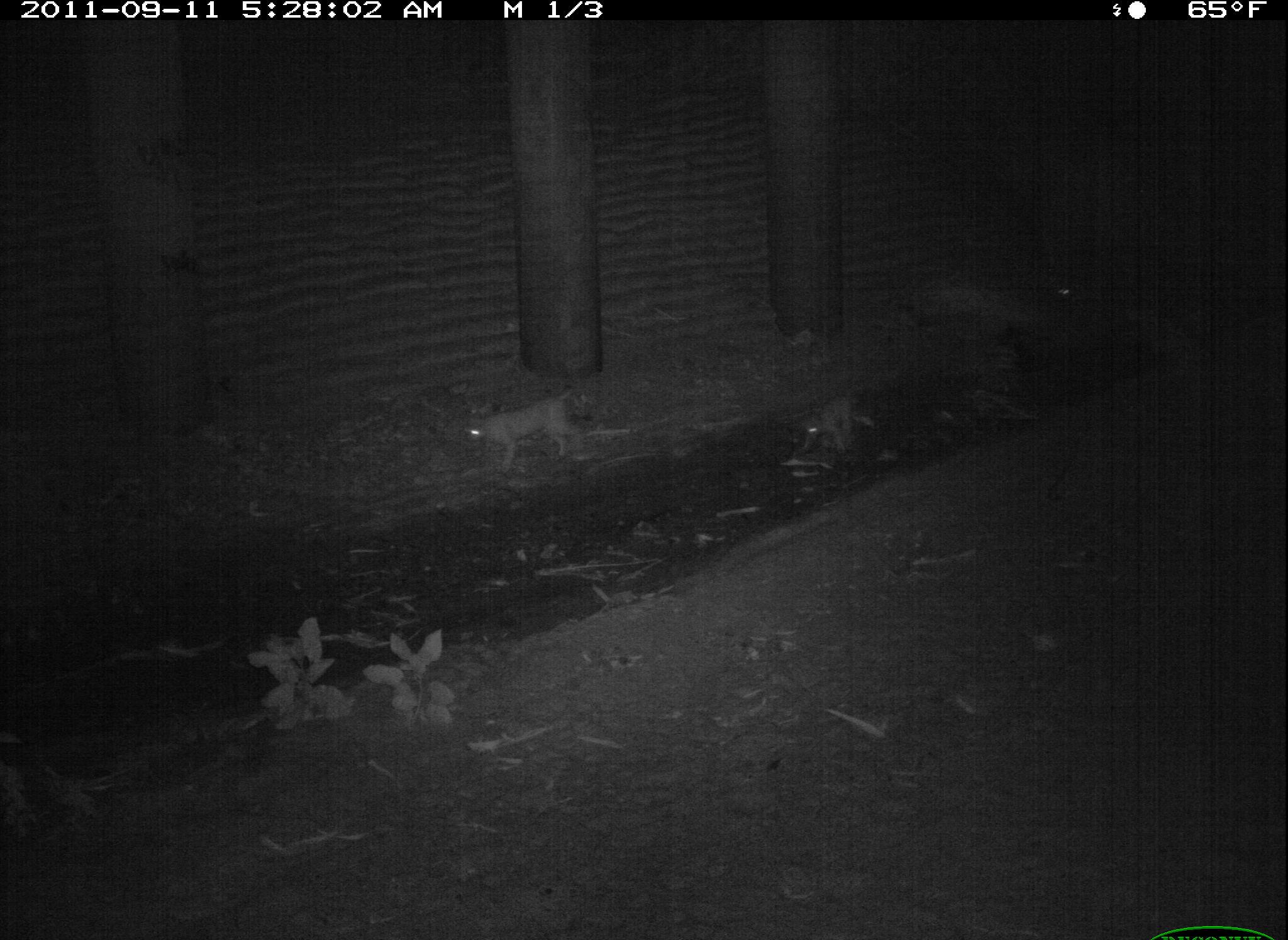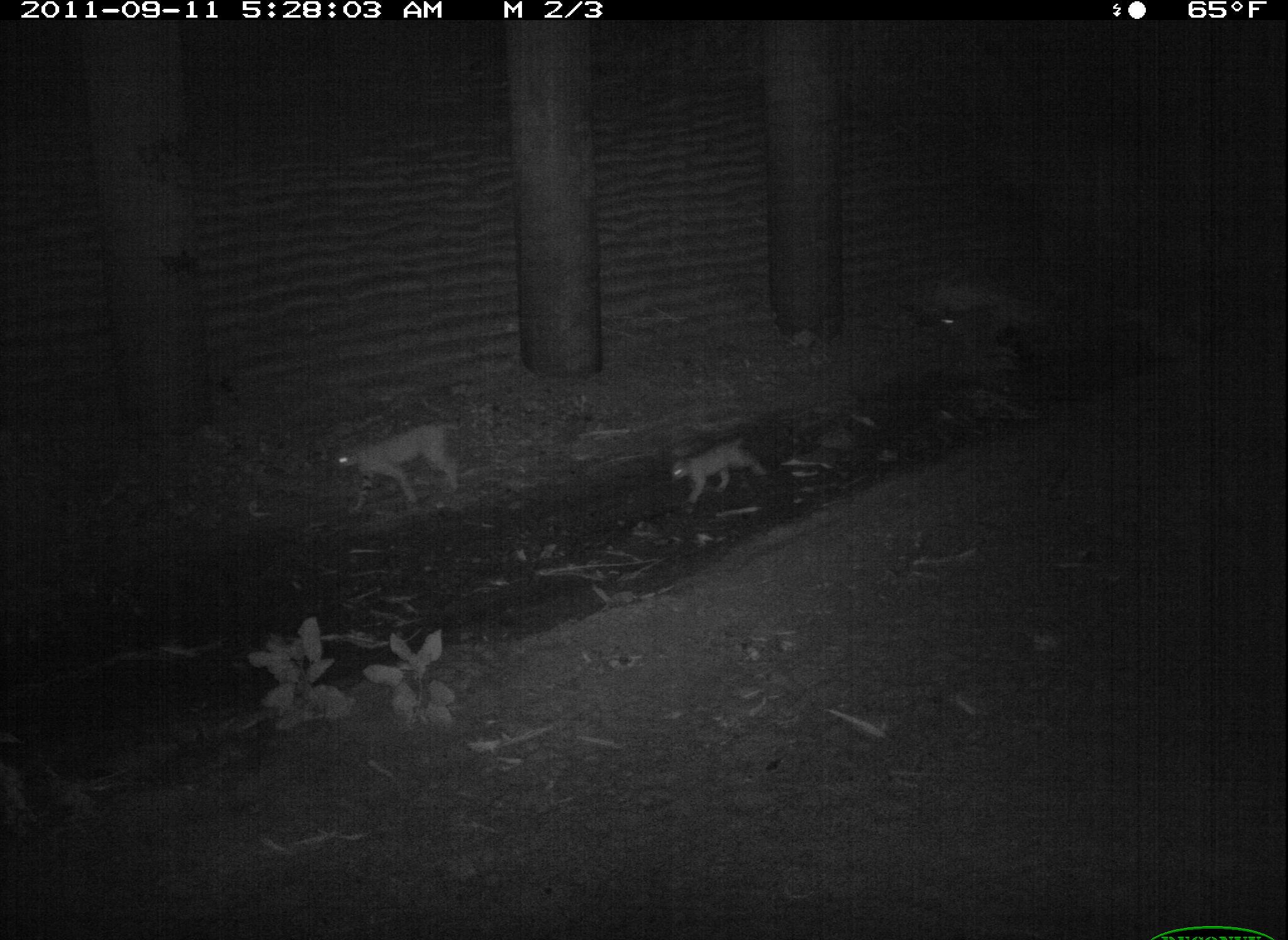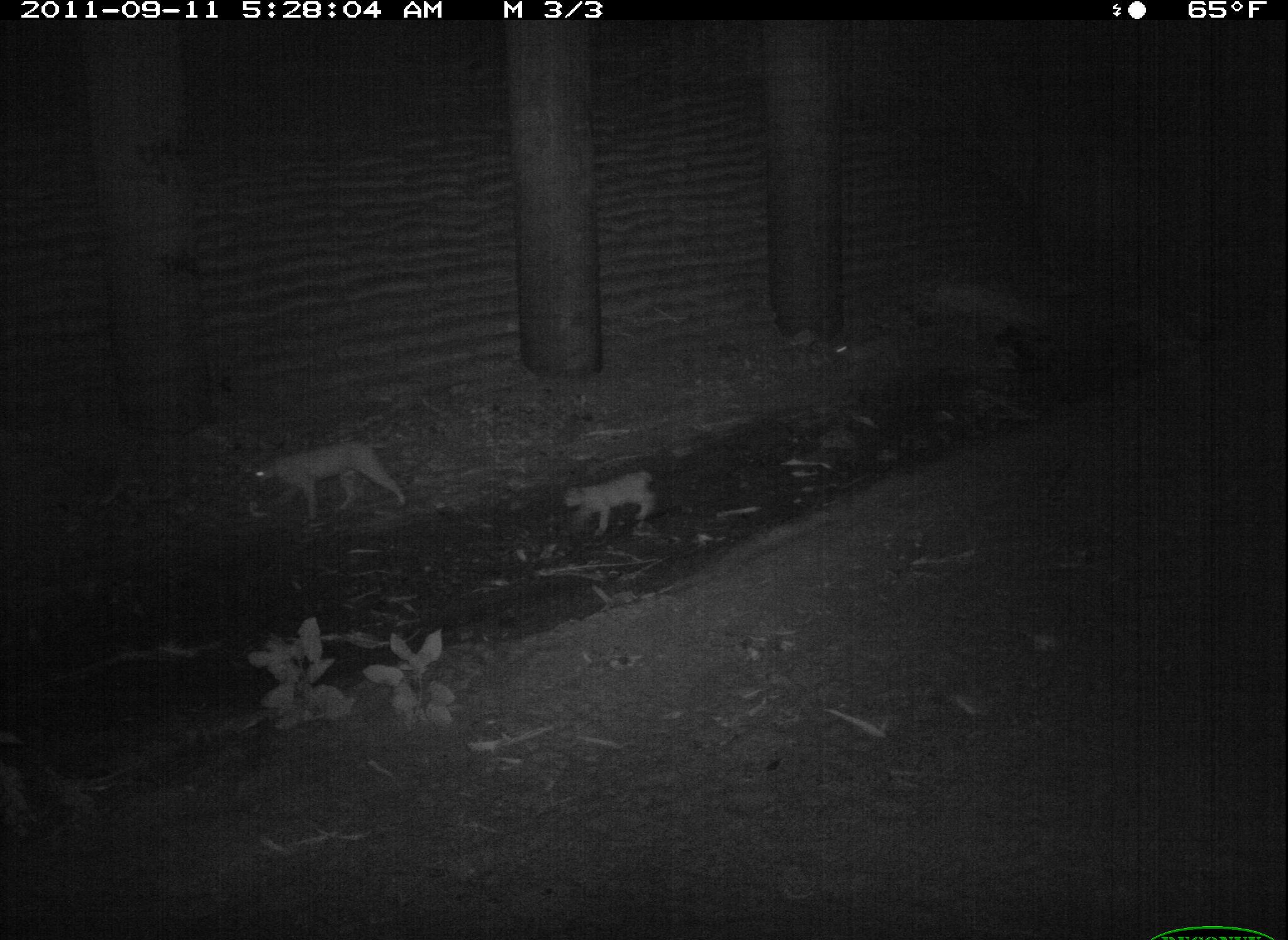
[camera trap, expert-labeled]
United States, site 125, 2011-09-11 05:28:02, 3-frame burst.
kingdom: Animalia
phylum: Chordata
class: Mammalia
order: Carnivora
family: Felidae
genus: Lynx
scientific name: Lynx rufus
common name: bobcat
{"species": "bobcat (Lynx rufus)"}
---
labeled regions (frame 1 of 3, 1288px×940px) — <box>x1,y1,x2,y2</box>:
bobcat: <box>457,374,594,483</box>; <box>1045,266,1145,333</box>; <box>796,386,869,467</box>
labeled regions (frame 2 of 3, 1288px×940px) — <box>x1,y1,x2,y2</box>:
bobcat: <box>325,411,472,523</box>; <box>664,428,773,512</box>; <box>934,296,1041,379</box>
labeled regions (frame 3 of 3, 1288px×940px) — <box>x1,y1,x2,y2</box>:
bobcat: <box>245,428,418,536</box>; <box>557,464,664,543</box>; <box>819,319,916,389</box>